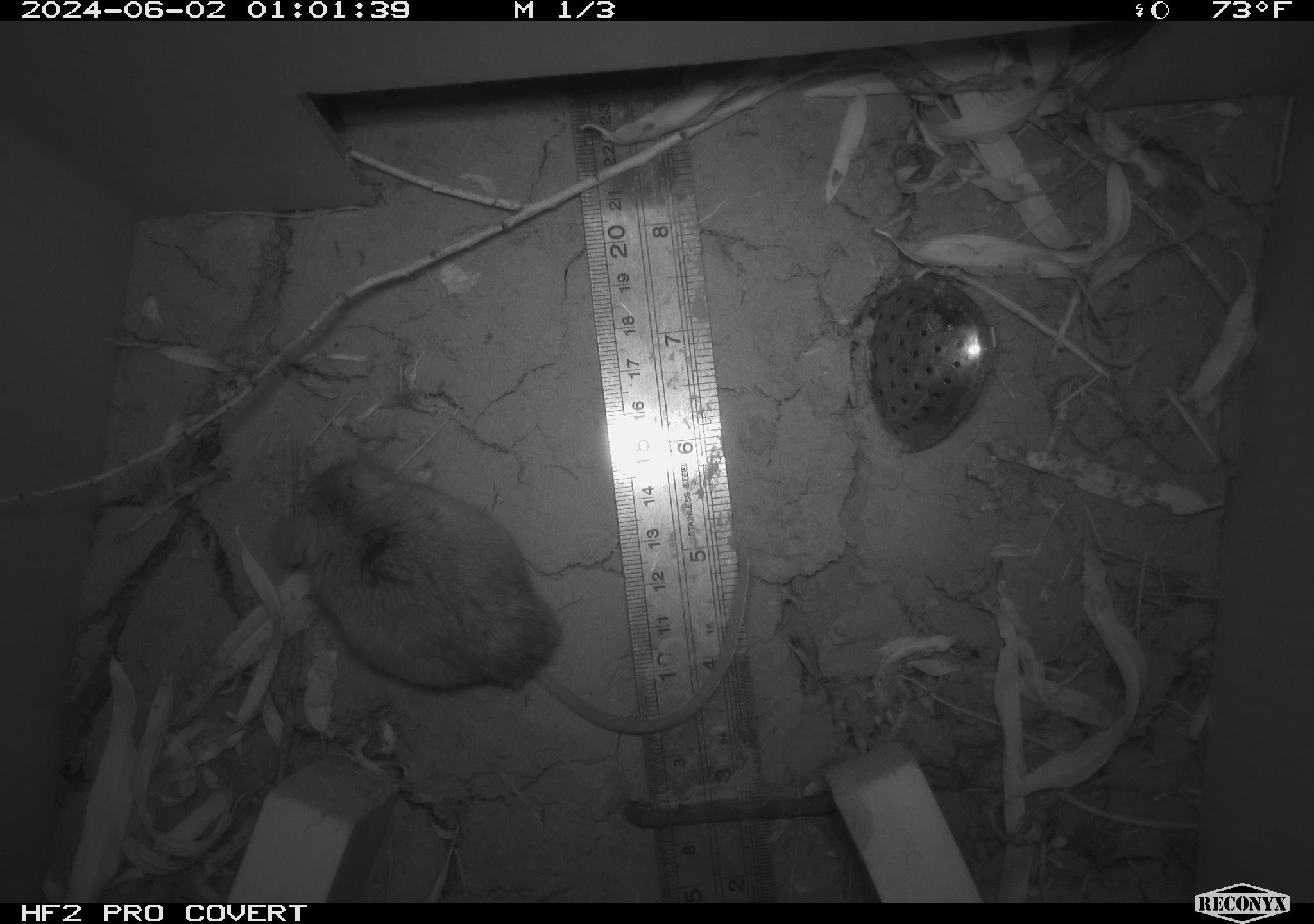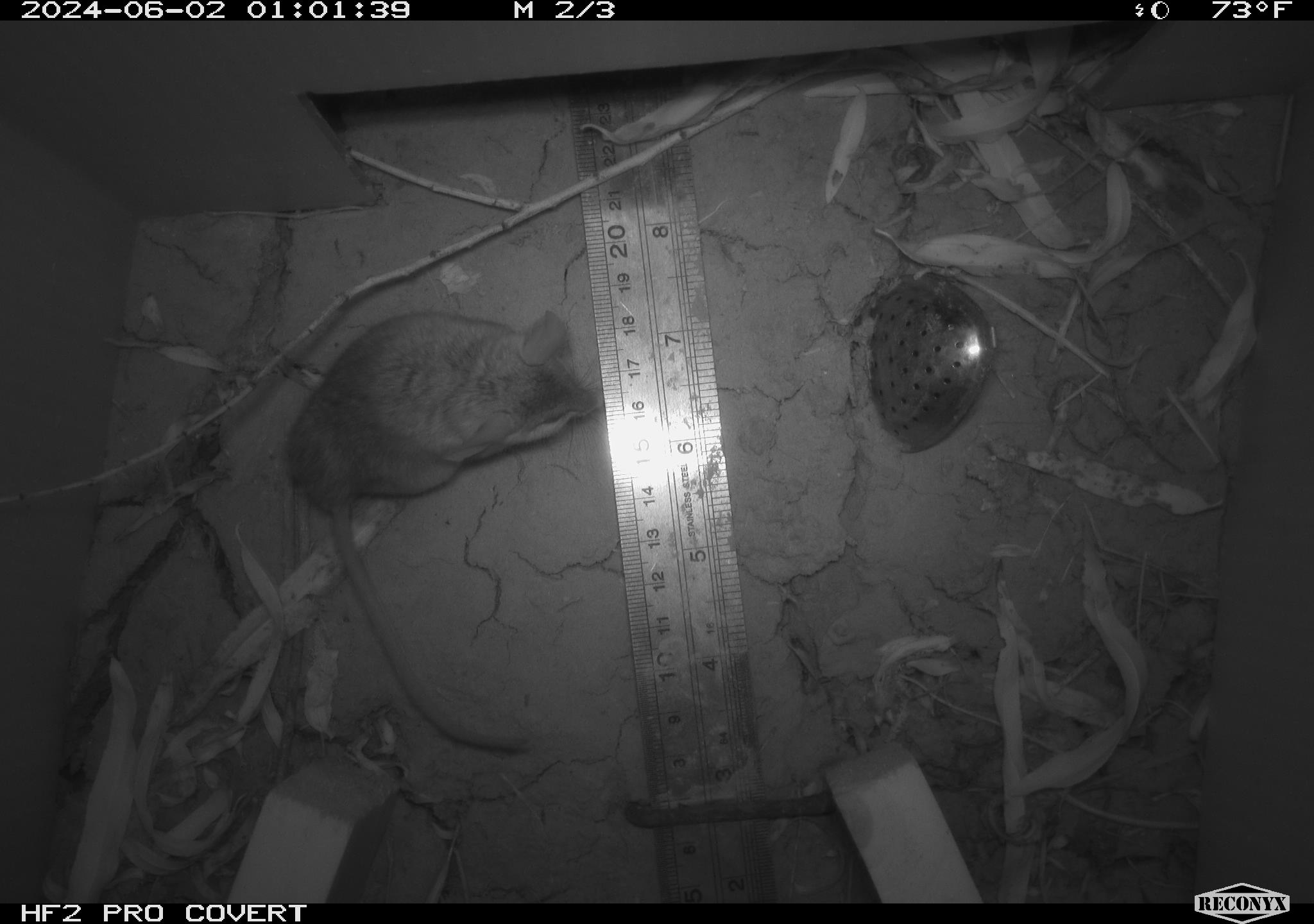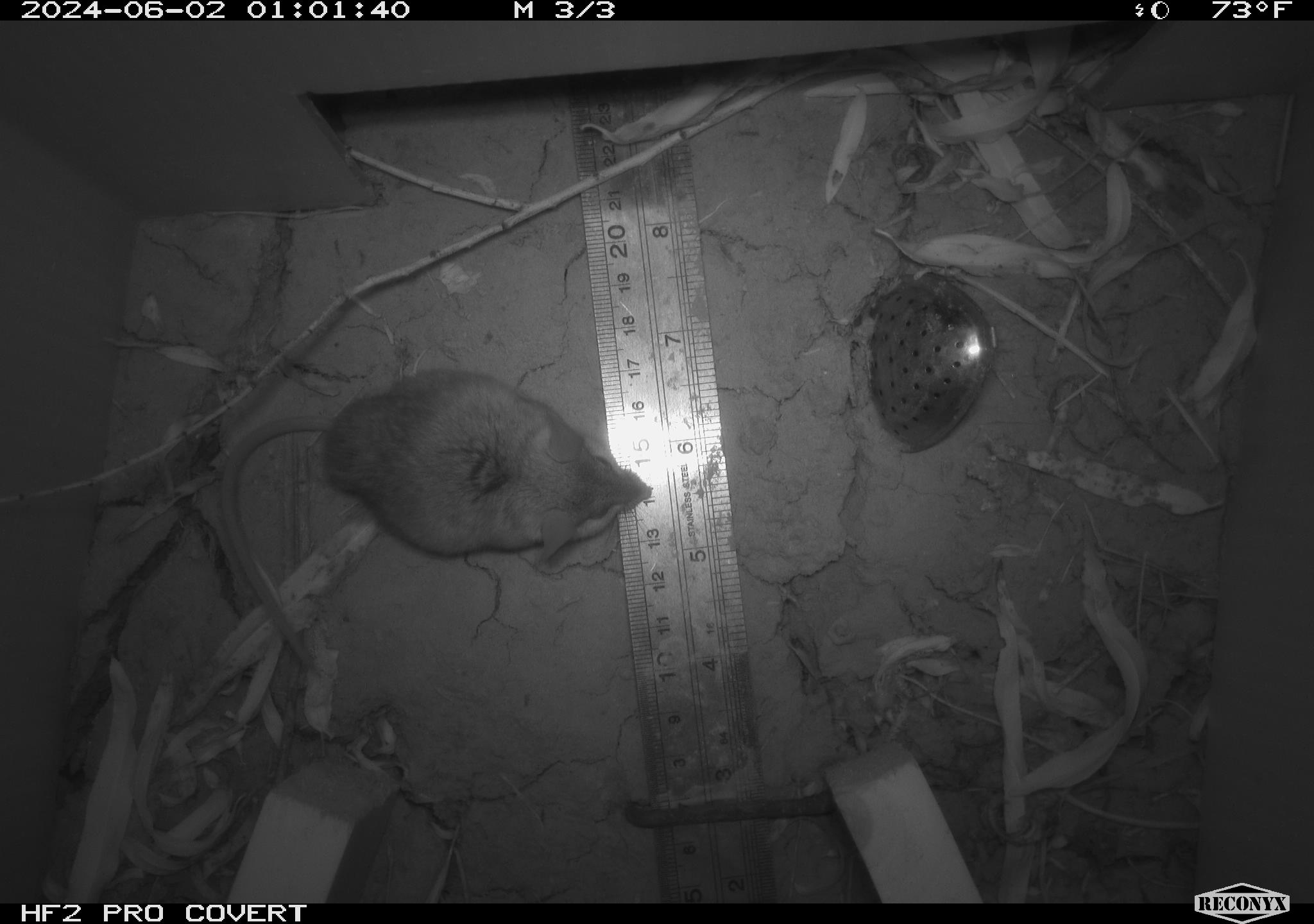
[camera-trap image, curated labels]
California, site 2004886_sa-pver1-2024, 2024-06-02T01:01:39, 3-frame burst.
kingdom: Animalia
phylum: Chordata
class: Mammalia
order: Rodentia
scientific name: Rodentia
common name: mouse species